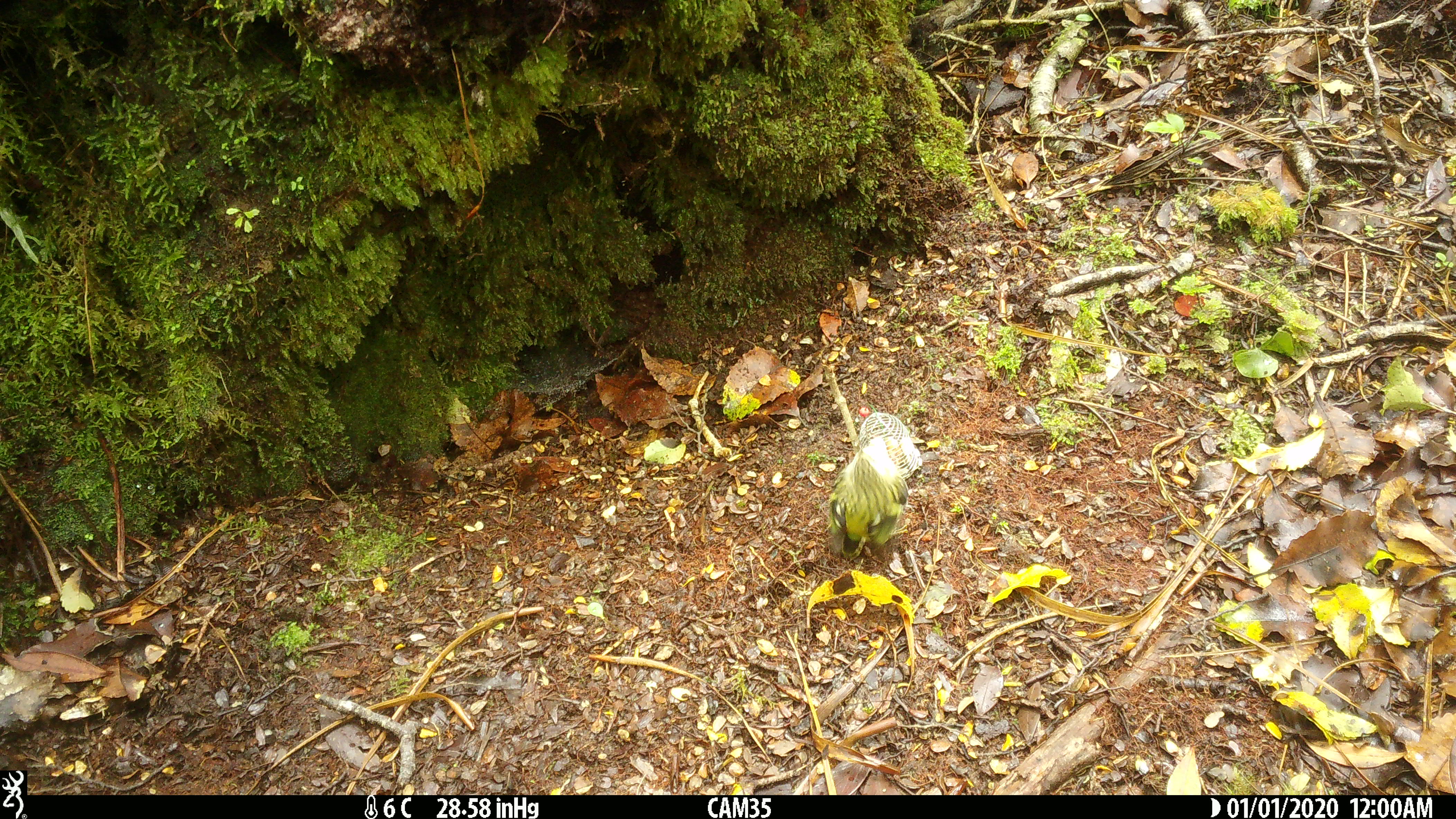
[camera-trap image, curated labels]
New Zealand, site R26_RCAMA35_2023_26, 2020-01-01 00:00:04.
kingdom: Animalia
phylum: Chordata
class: Aves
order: Passeriformes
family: Acanthisittidae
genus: Acanthisitta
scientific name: Acanthisitta chloris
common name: rifleman